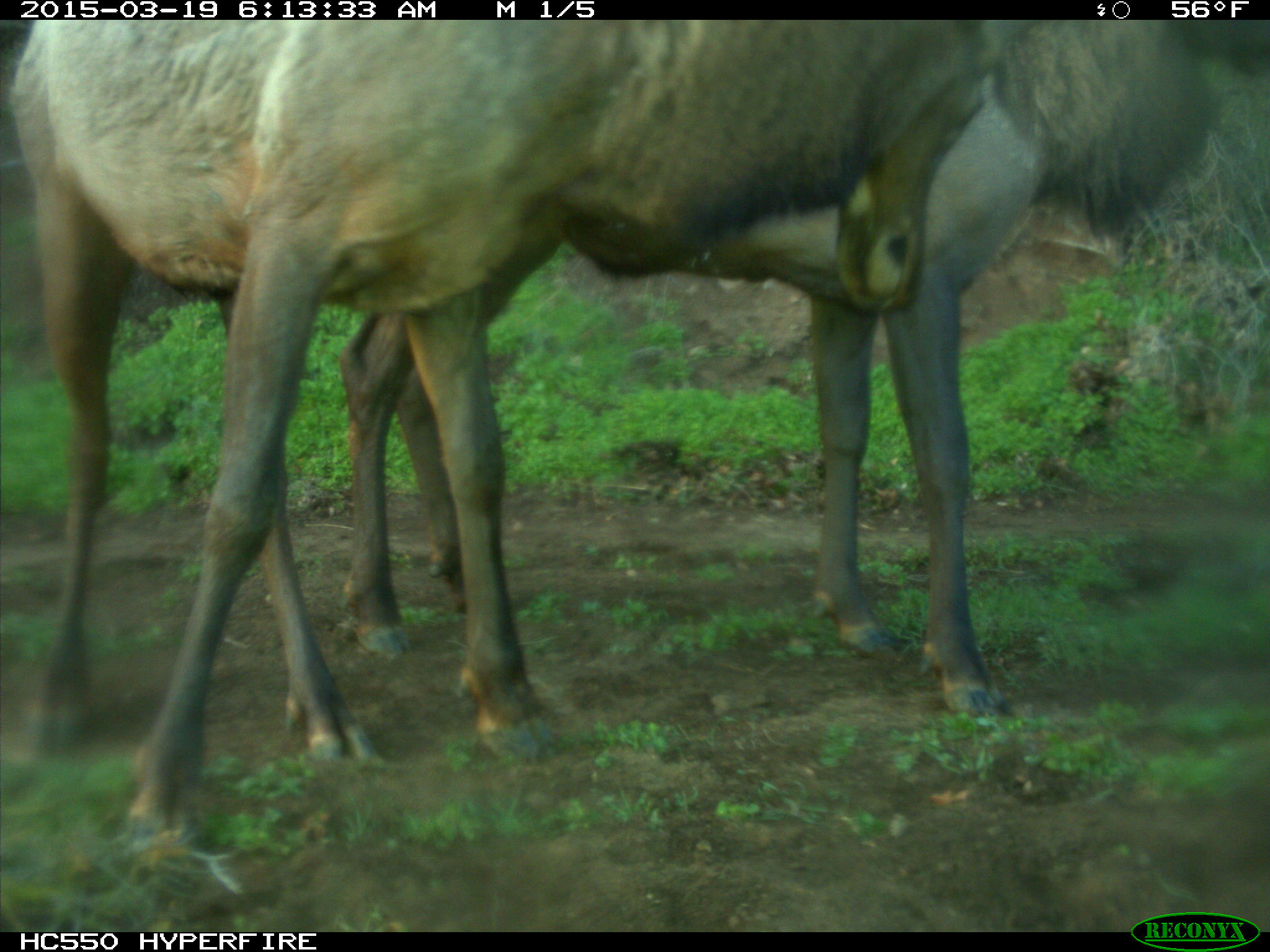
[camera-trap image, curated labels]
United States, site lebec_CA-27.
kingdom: Animalia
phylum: Chordata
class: Mammalia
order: Artiodactyla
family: Cervidae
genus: Cervus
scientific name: Cervus canadensis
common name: elk